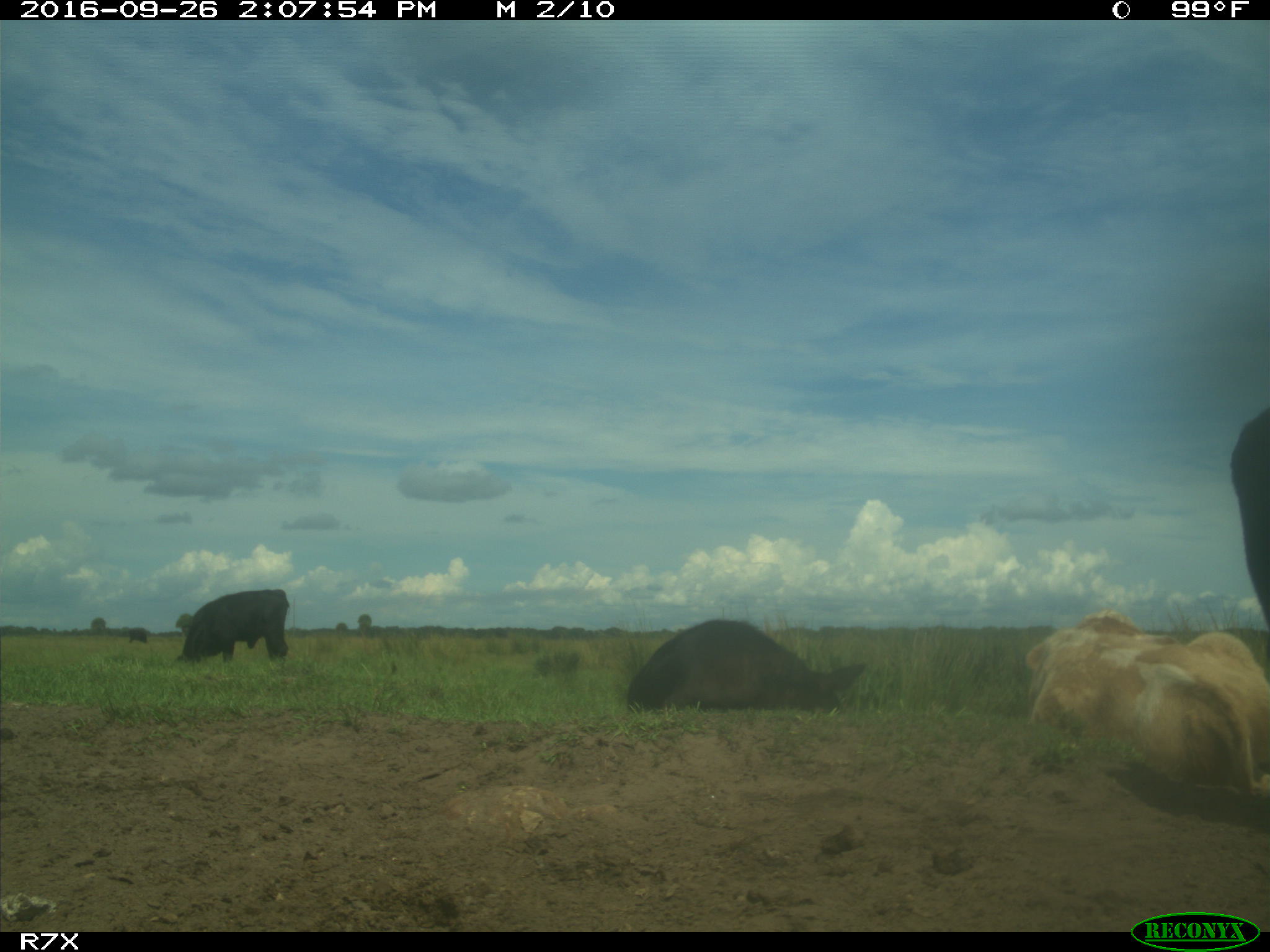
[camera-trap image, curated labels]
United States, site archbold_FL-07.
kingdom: Animalia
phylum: Chordata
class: Mammalia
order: Artiodactyla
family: Bovidae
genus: Bos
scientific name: Bos taurus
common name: domestic cow